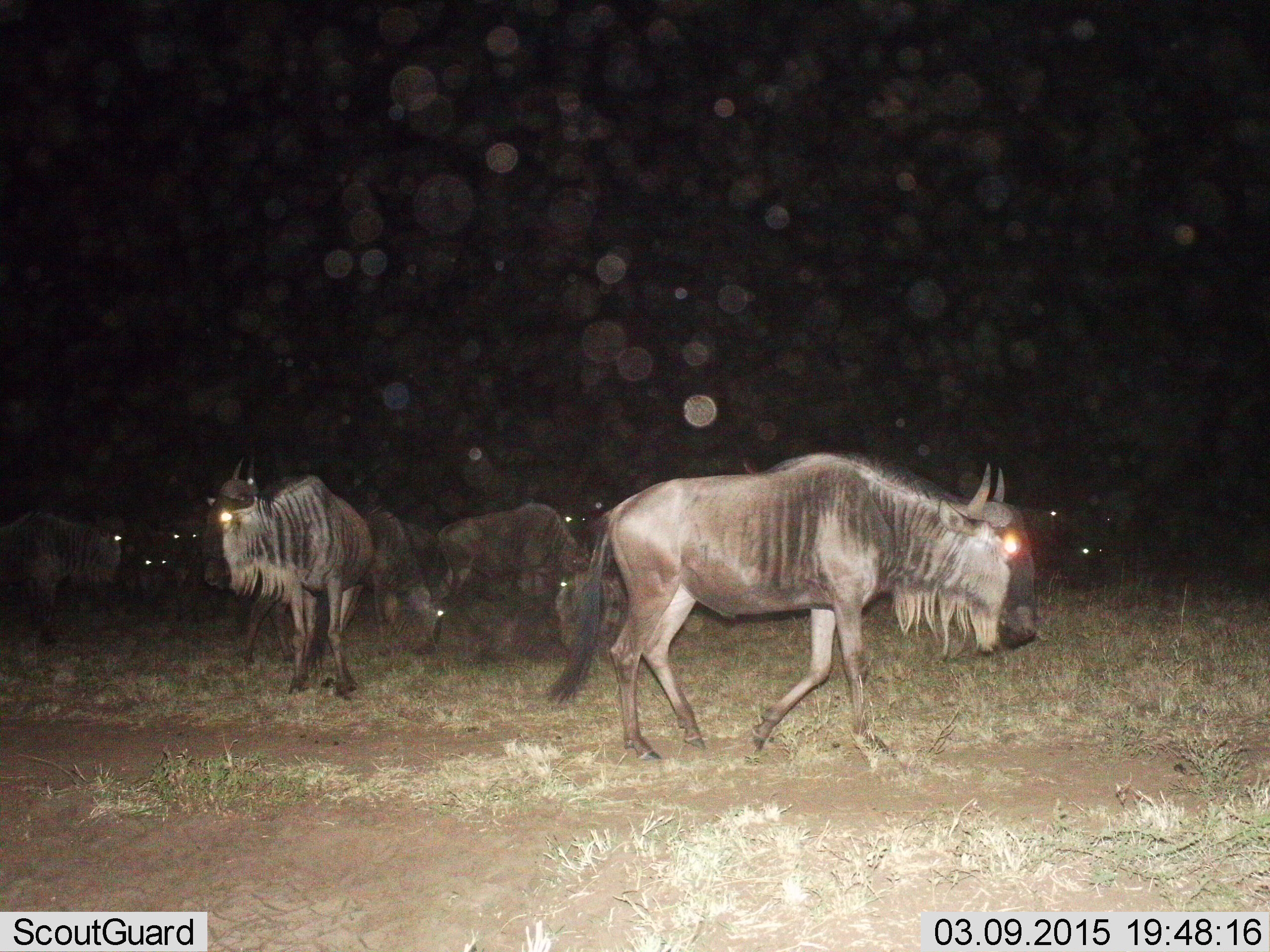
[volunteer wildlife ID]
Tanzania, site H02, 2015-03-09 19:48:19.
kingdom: Animalia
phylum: Chordata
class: Mammalia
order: Artiodactyla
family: Bovidae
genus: Connochaetes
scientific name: Connochaetes taurinus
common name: blue wildebeest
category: wildebeest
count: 8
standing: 80%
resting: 10%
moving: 90%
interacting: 0%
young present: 10%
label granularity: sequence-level